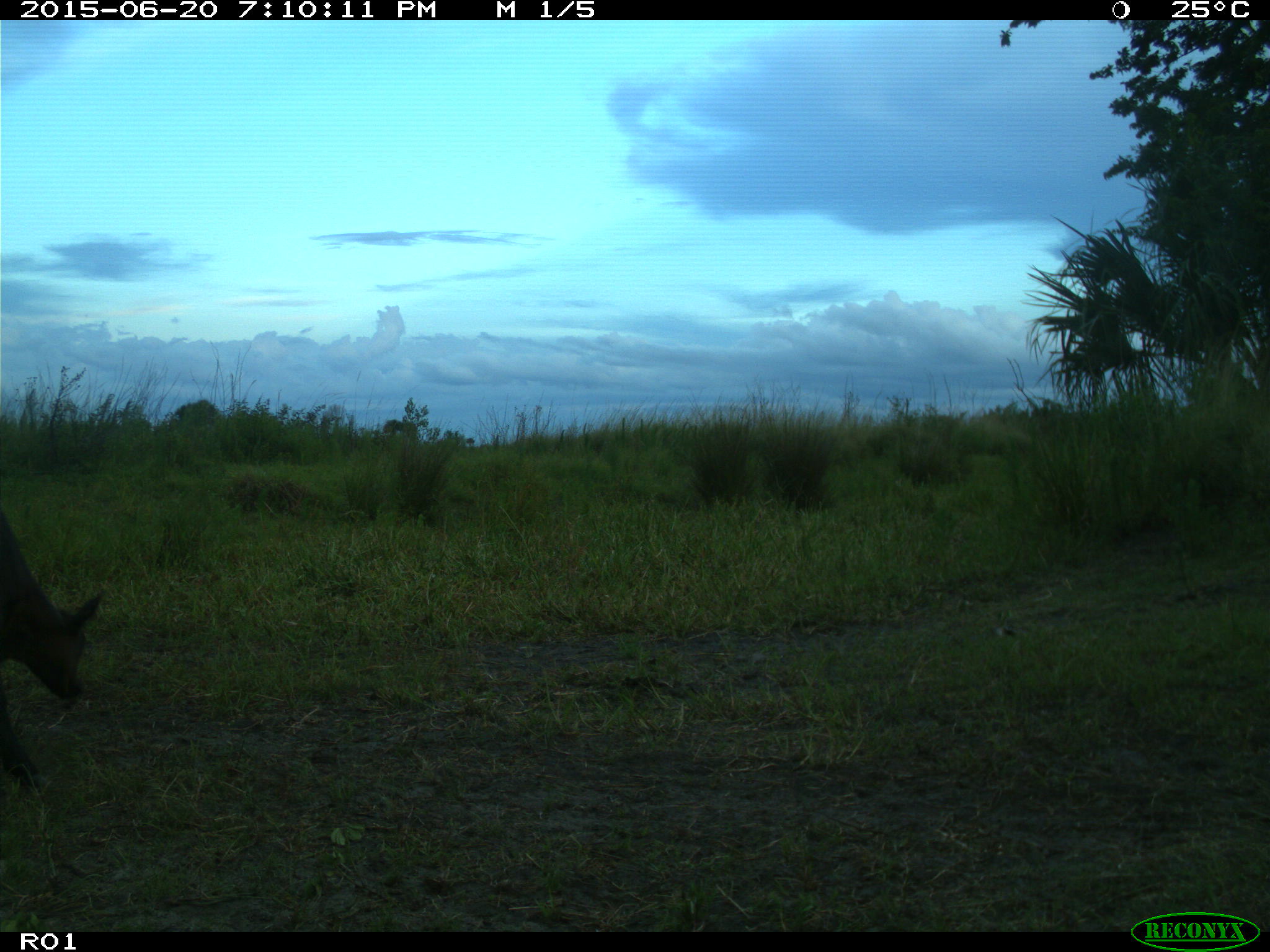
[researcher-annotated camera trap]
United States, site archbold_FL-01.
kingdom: Animalia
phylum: Chordata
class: Mammalia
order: Artiodactyla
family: Bovidae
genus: Bos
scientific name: Bos taurus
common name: domestic cow